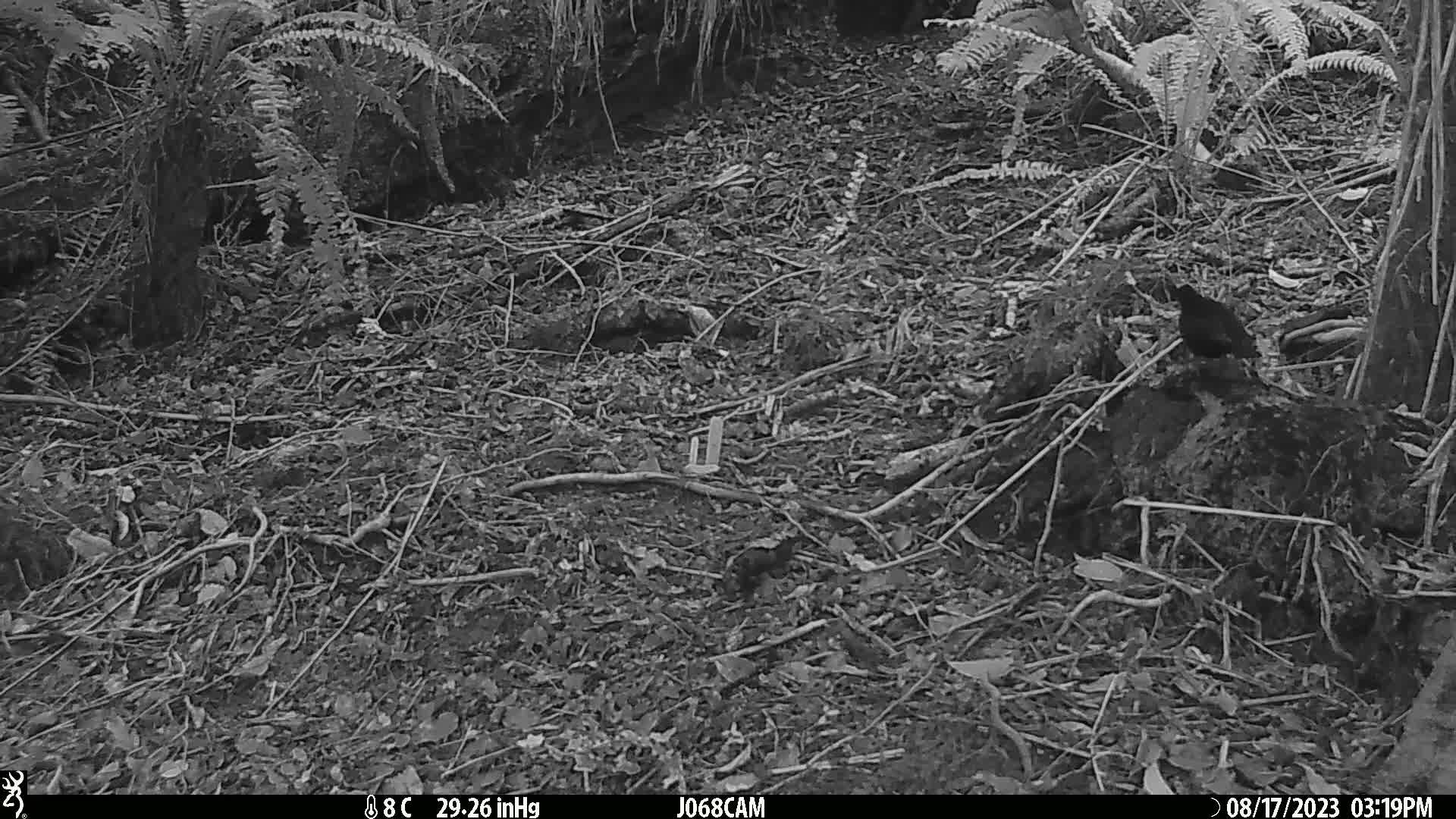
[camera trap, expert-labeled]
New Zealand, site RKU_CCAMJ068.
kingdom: Animalia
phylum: Chordata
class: Aves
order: Passeriformes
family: Turdidae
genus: Turdus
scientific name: Turdus merula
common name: eurasian blackbird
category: blackbird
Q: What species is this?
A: Blackbird (eurasian blackbird) (Turdus merula).